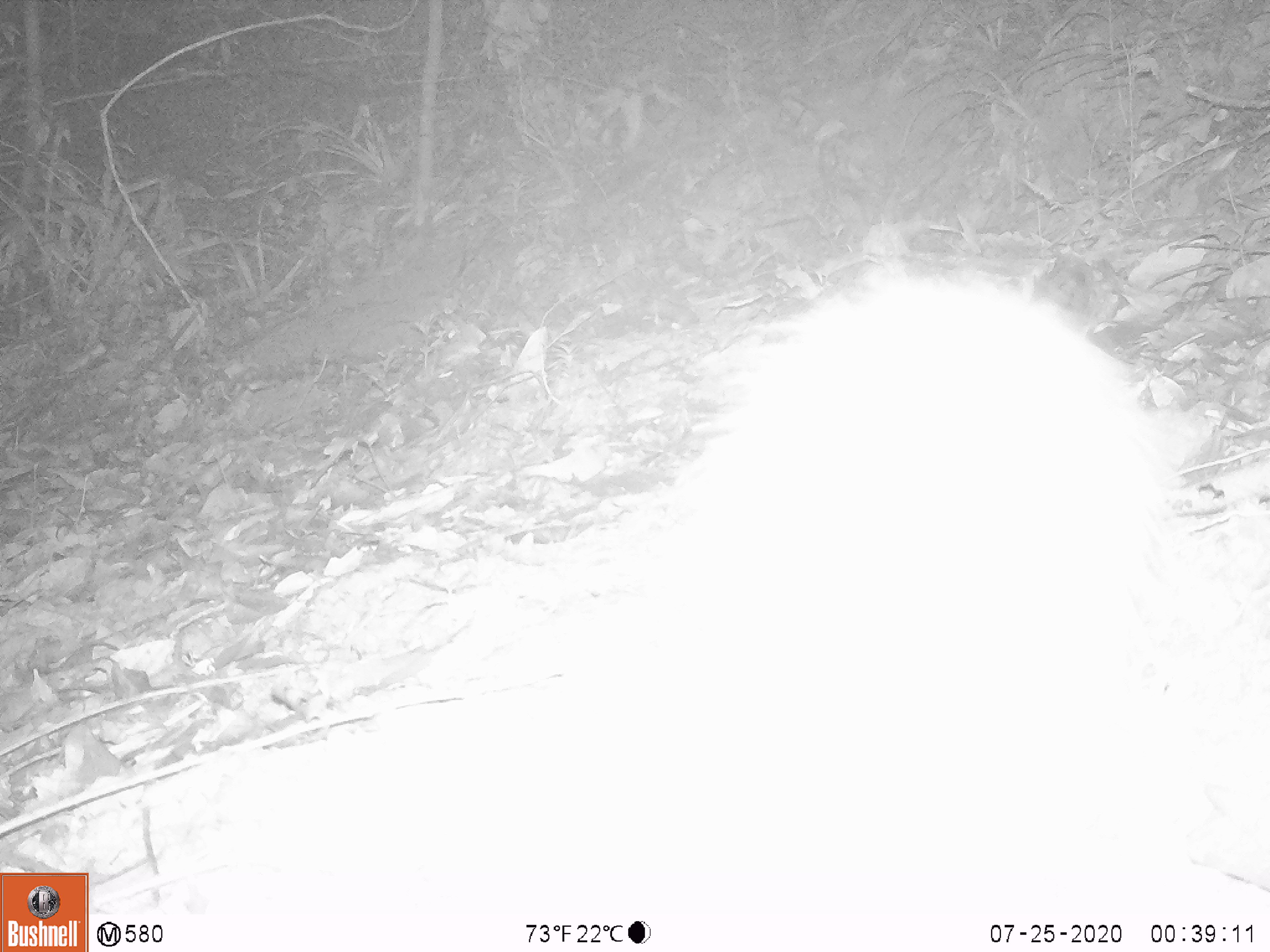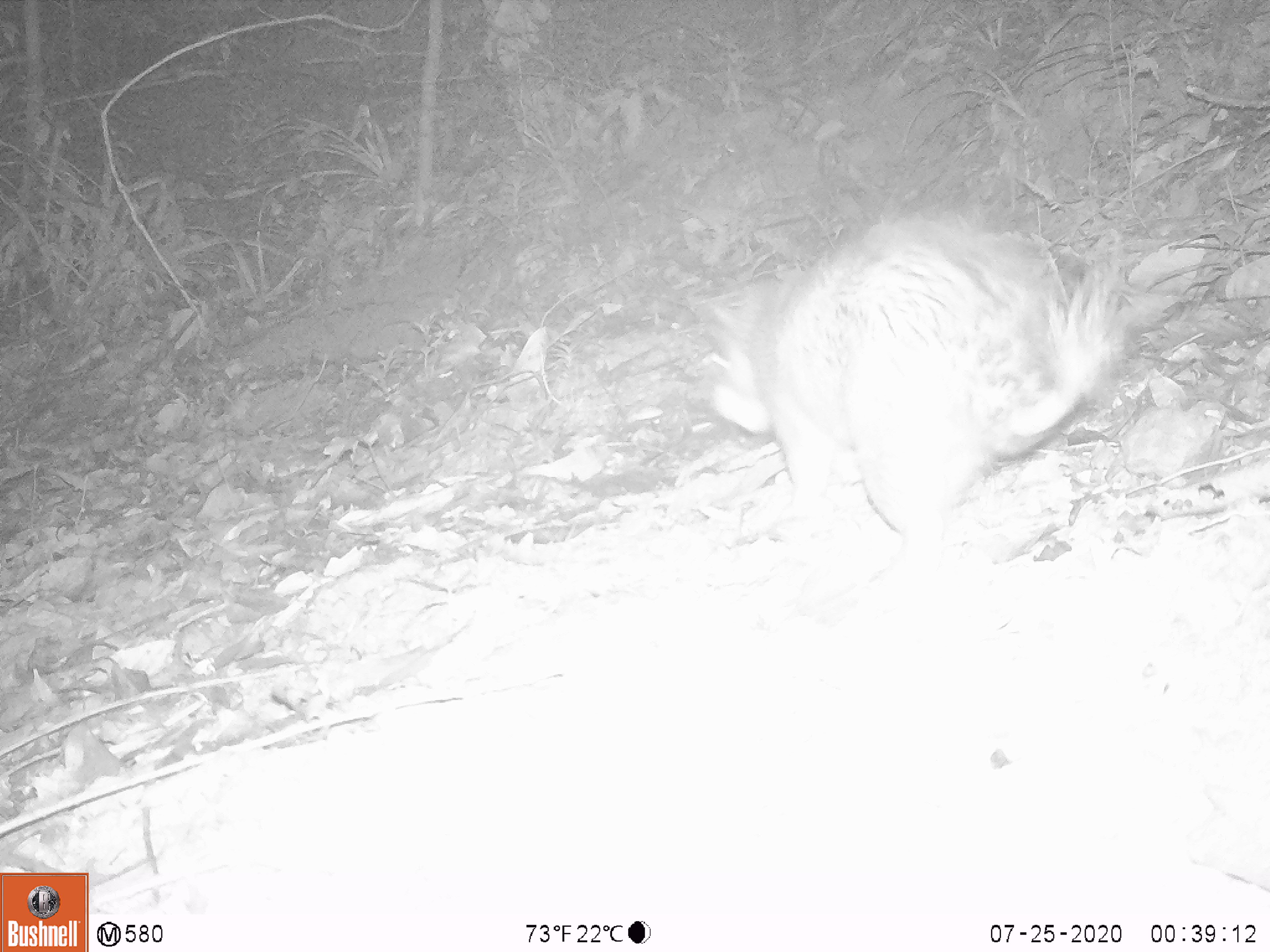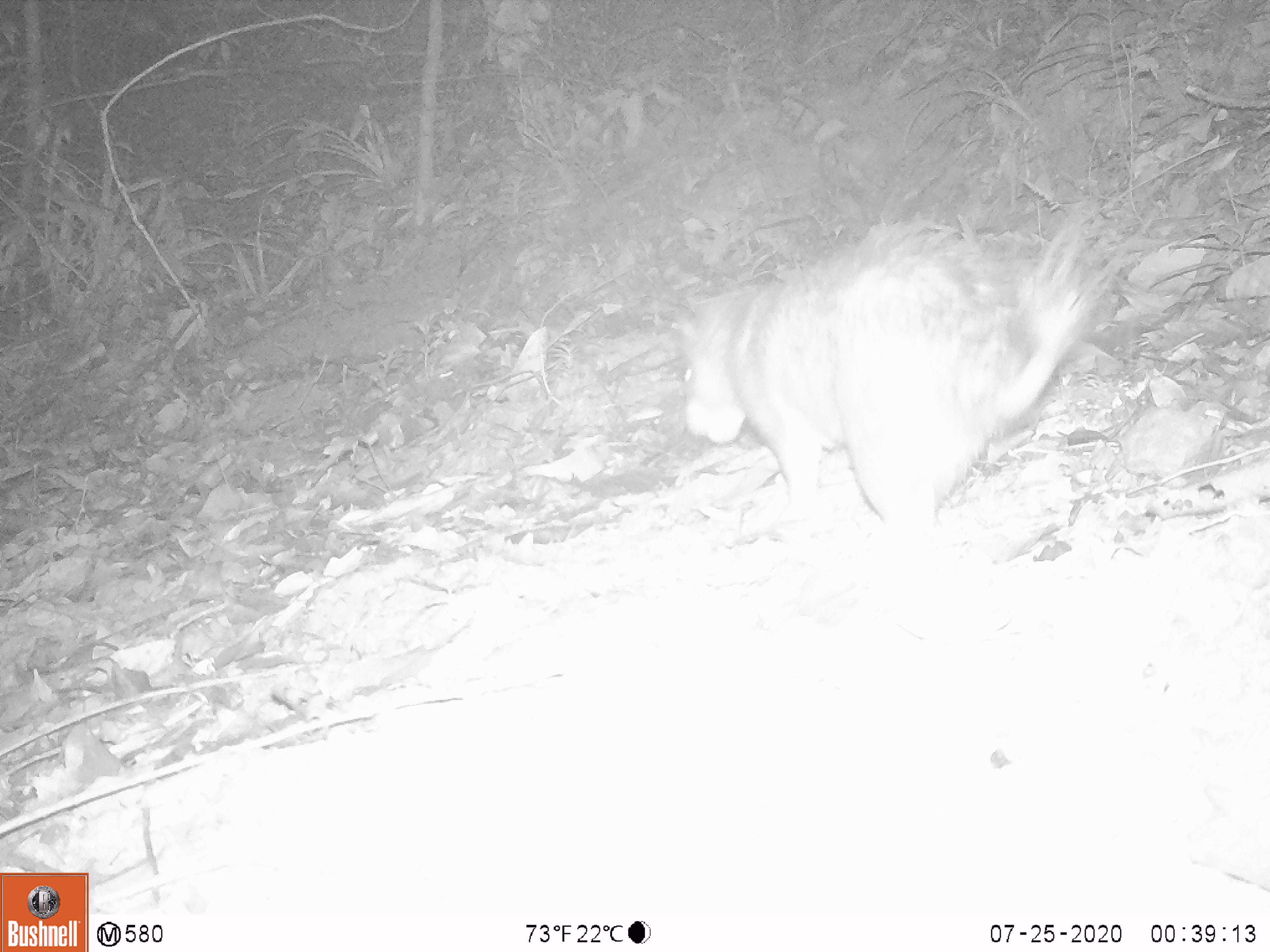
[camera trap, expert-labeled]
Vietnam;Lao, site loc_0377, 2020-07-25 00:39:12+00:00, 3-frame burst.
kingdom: Animalia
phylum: Chordata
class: Mammalia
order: Rodentia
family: Hystricidae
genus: Atherurus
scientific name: Atherurus macrourus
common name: asiatic brush-tailed porcupine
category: asiatic brush tailed porcupine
Asiatic brush tailed porcupine (asiatic brush-tailed porcupine) (Atherurus macrourus). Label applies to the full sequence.